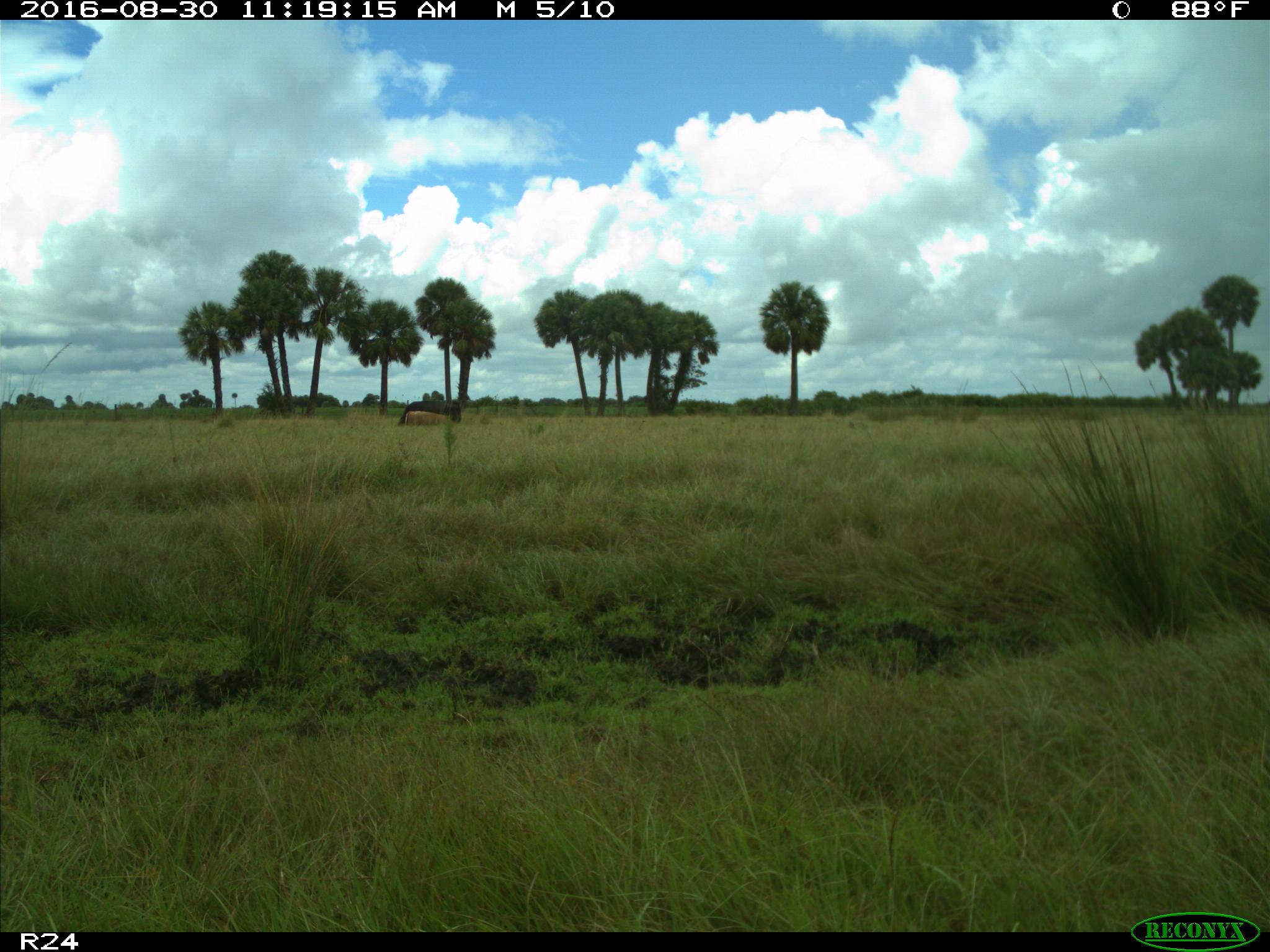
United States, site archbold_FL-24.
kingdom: Animalia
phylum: Chordata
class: Mammalia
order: Artiodactyla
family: Bovidae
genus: Bos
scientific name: Bos taurus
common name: domestic cow